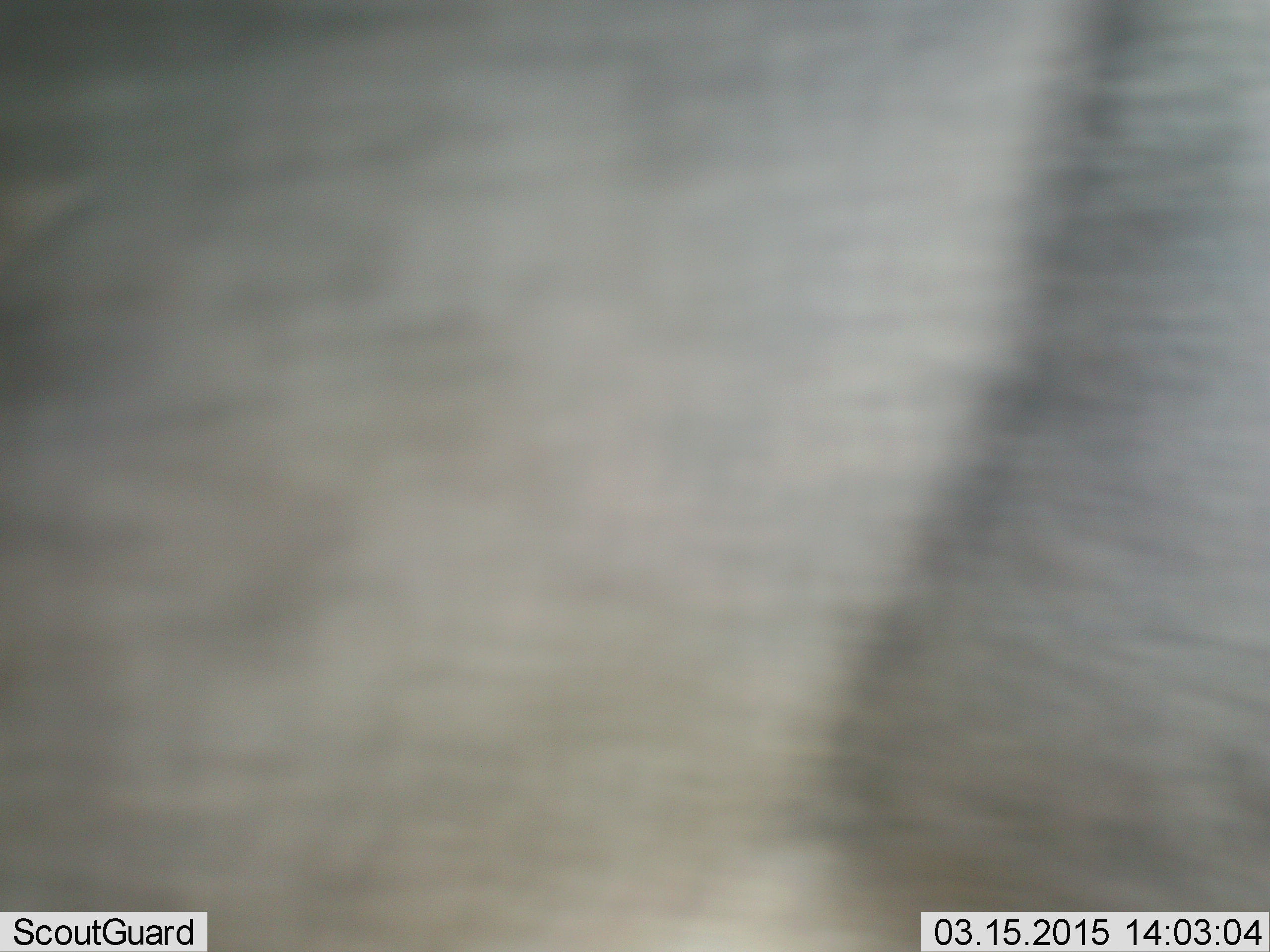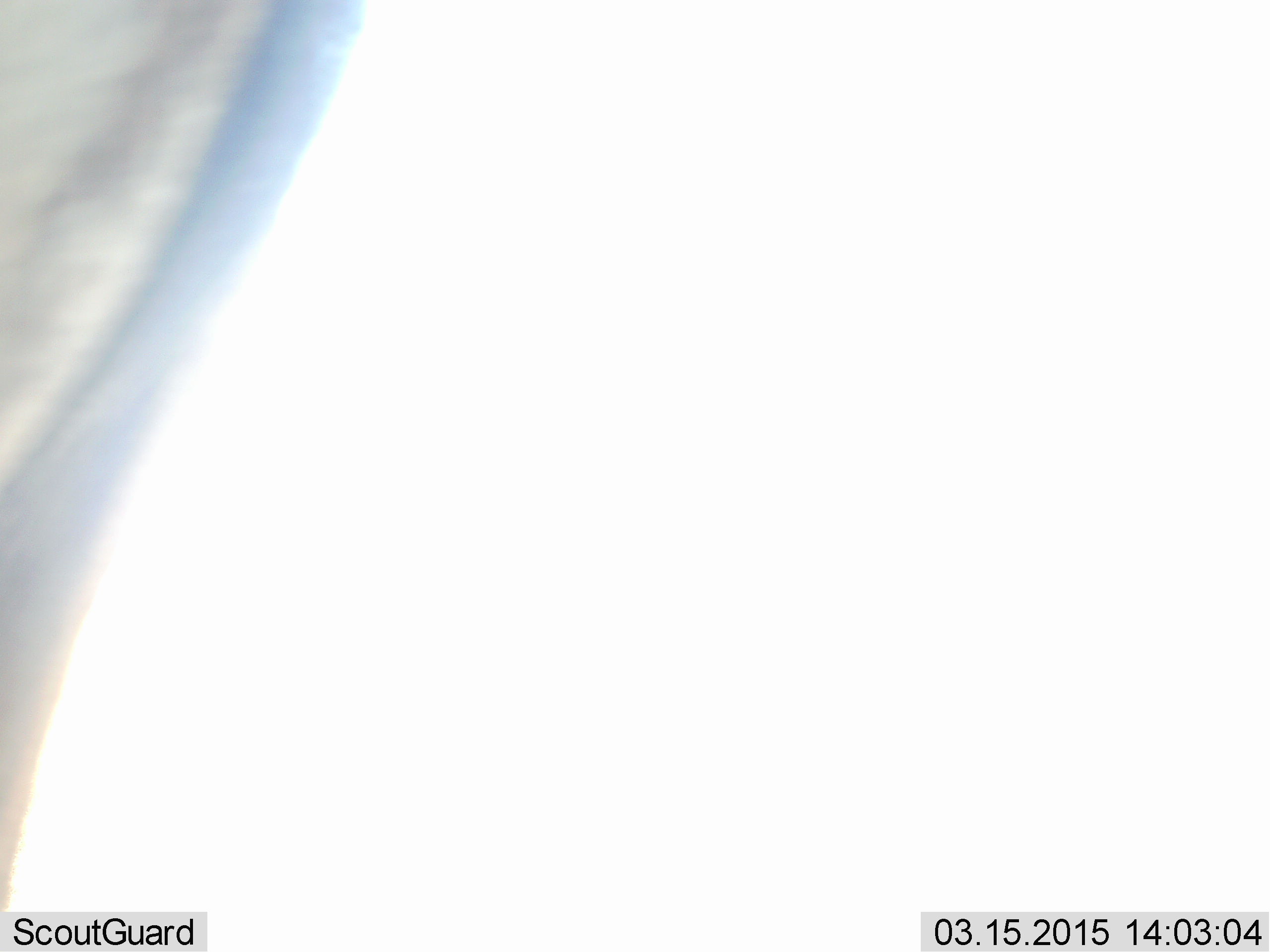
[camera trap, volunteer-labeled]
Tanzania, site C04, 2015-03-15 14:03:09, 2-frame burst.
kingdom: Animalia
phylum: Chordata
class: Mammalia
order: Artiodactyla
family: Bovidae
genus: Connochaetes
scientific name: Connochaetes taurinus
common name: blue wildebeest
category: wildebeest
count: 1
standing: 50%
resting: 0%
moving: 50%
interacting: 0%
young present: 0%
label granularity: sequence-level